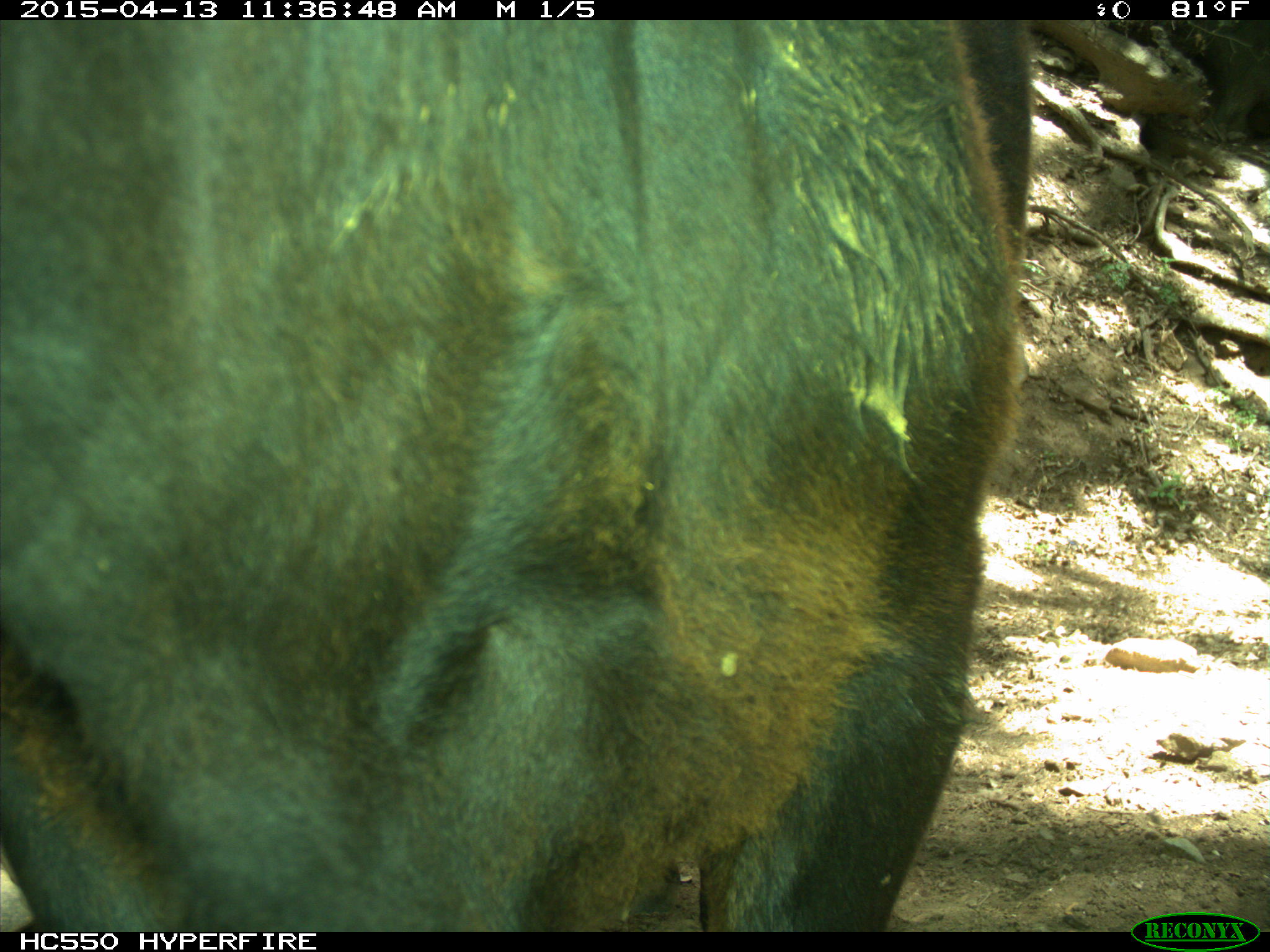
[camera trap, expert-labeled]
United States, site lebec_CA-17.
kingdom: Animalia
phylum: Chordata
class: Mammalia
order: Artiodactyla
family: Bovidae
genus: Bos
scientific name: Bos taurus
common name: domestic cow